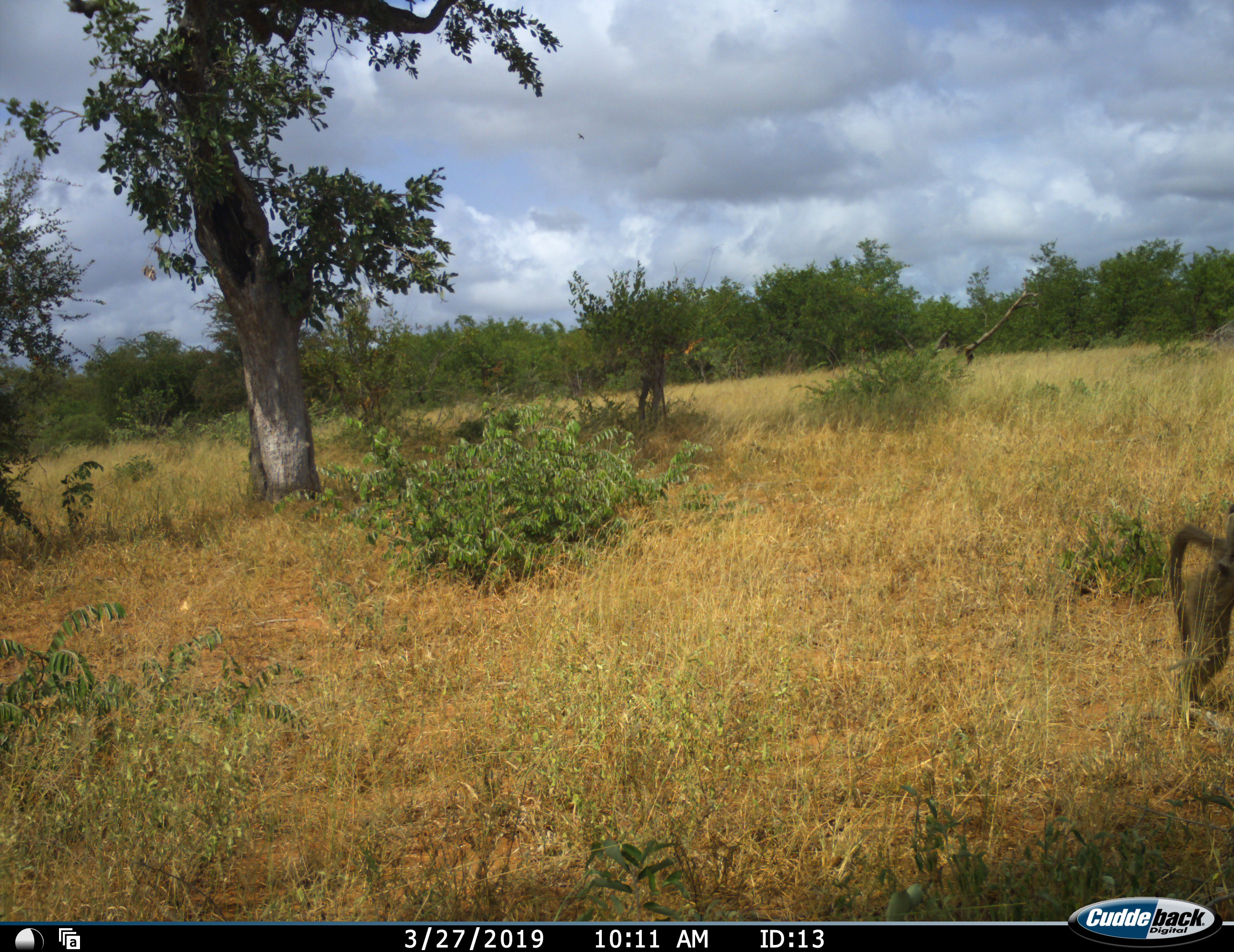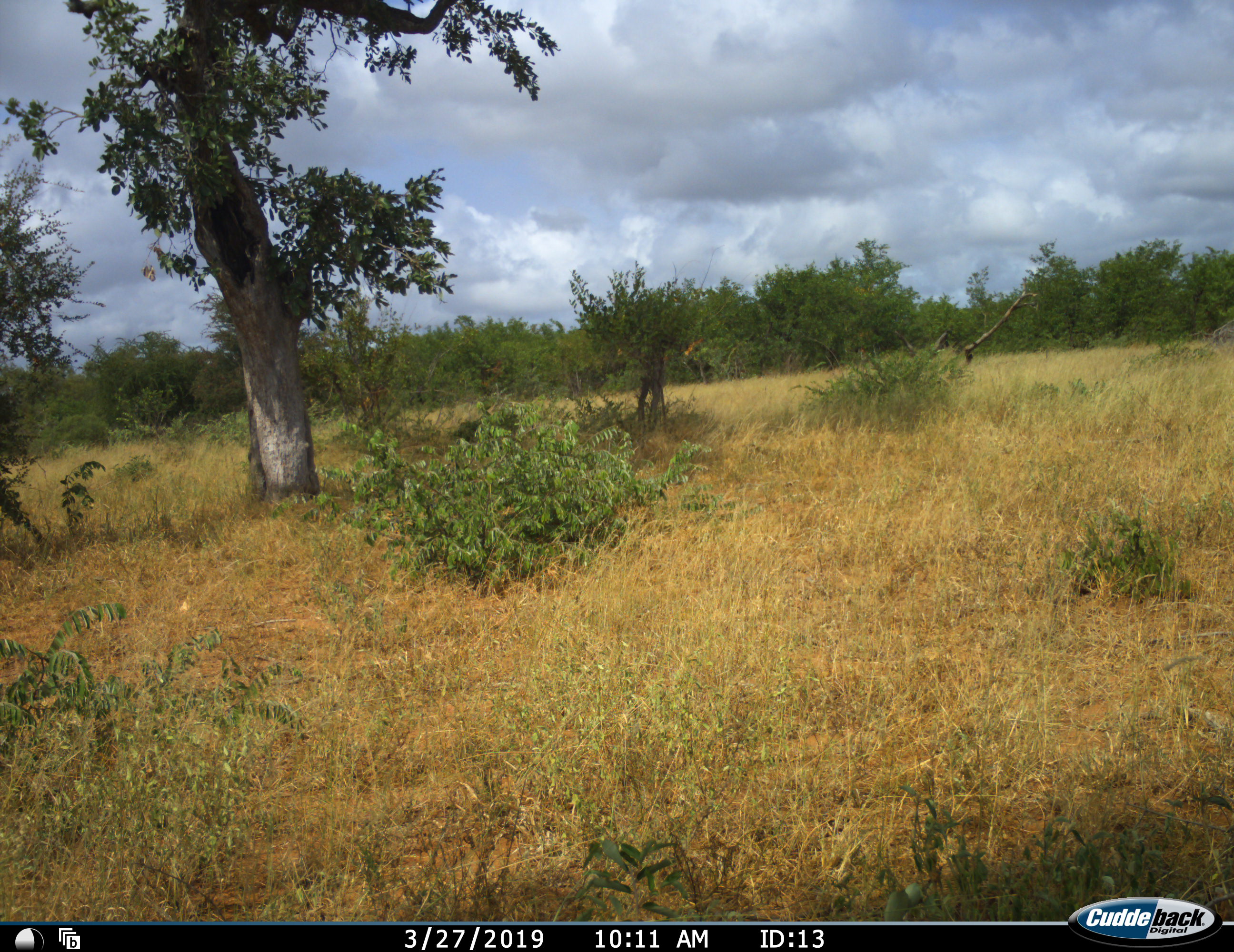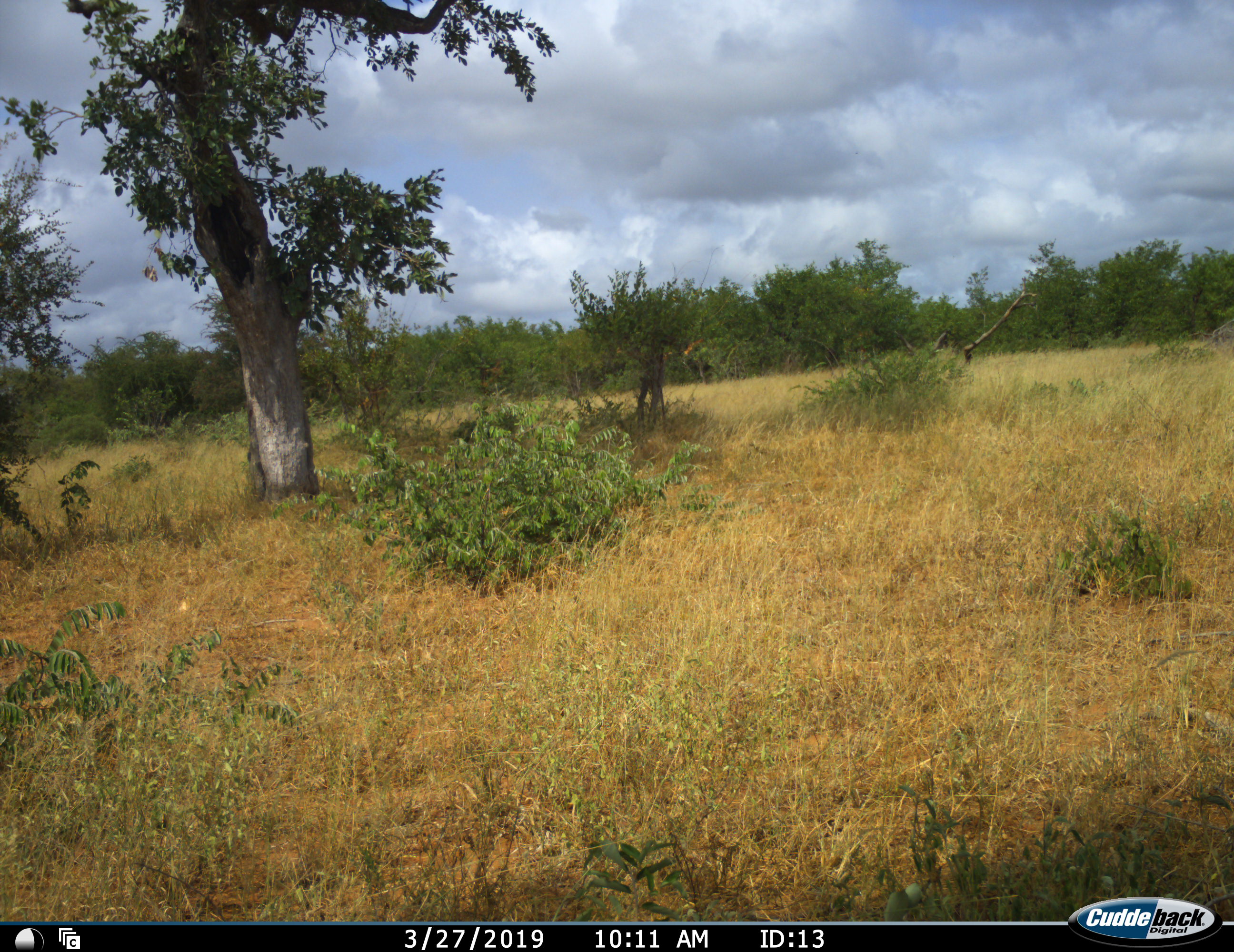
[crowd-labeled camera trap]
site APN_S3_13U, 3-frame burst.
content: unidentified animal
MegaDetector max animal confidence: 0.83